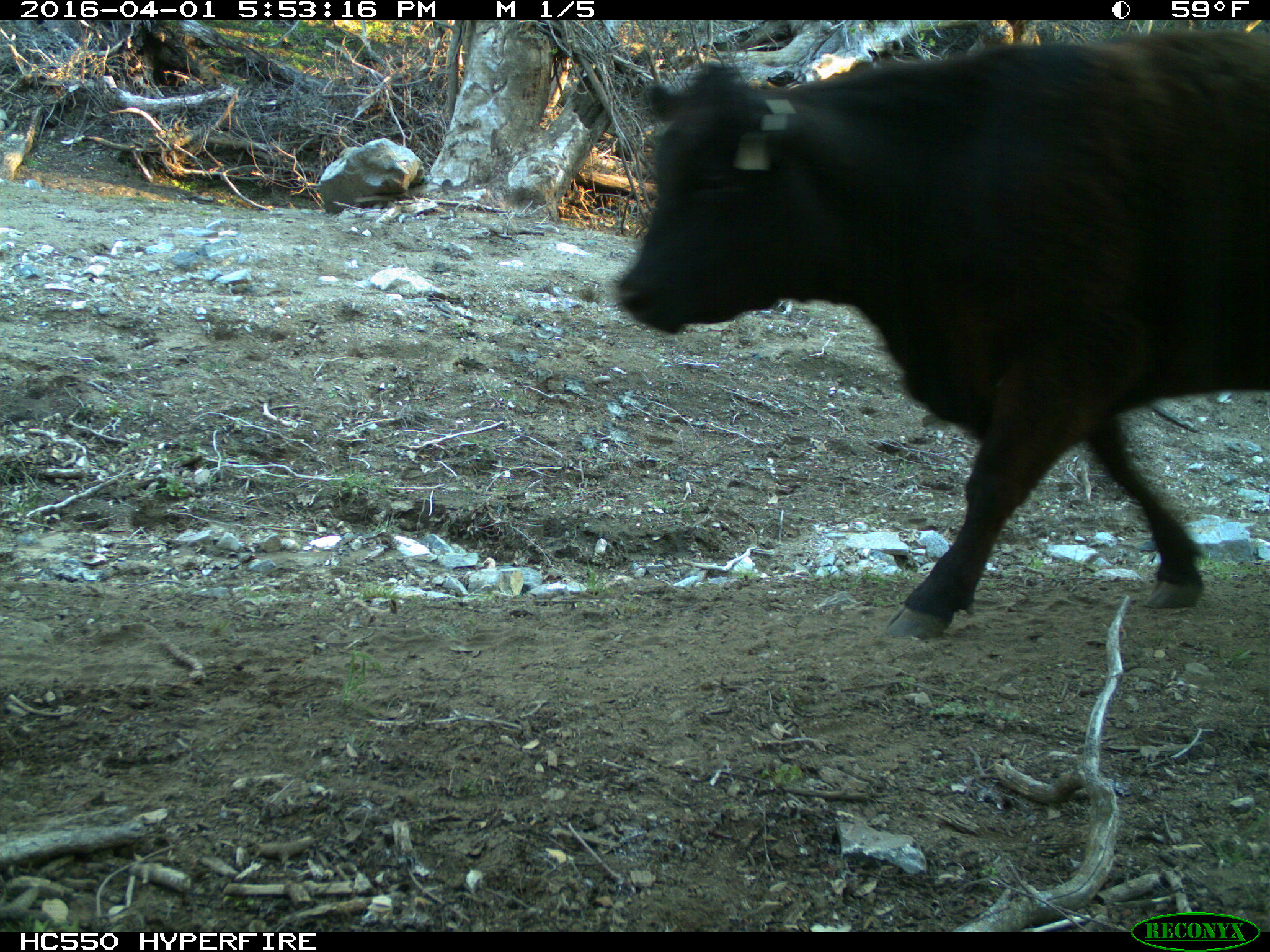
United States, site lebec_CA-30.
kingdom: Animalia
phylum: Chordata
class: Mammalia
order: Artiodactyla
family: Bovidae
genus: Bos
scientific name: Bos taurus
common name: domestic cow